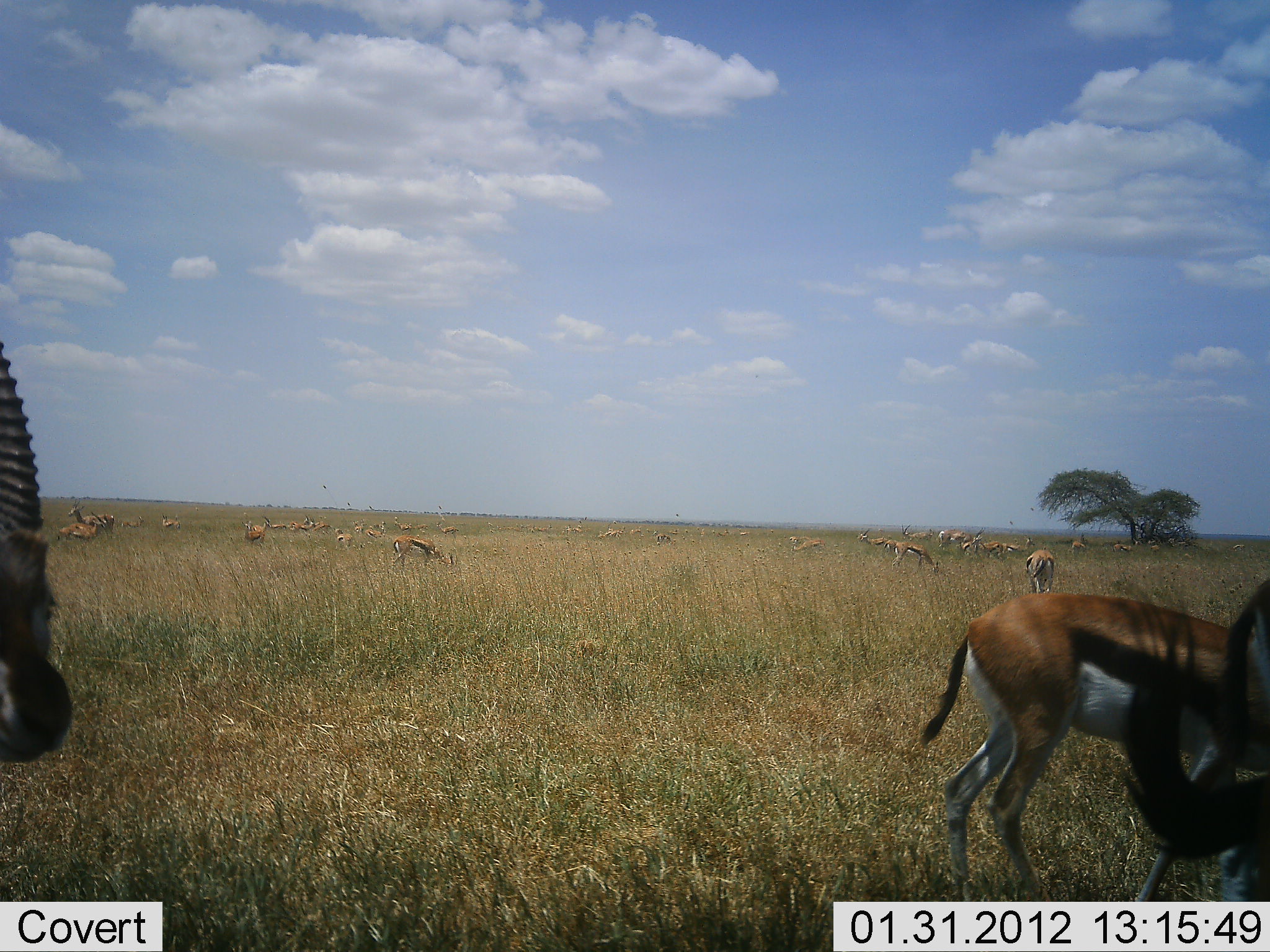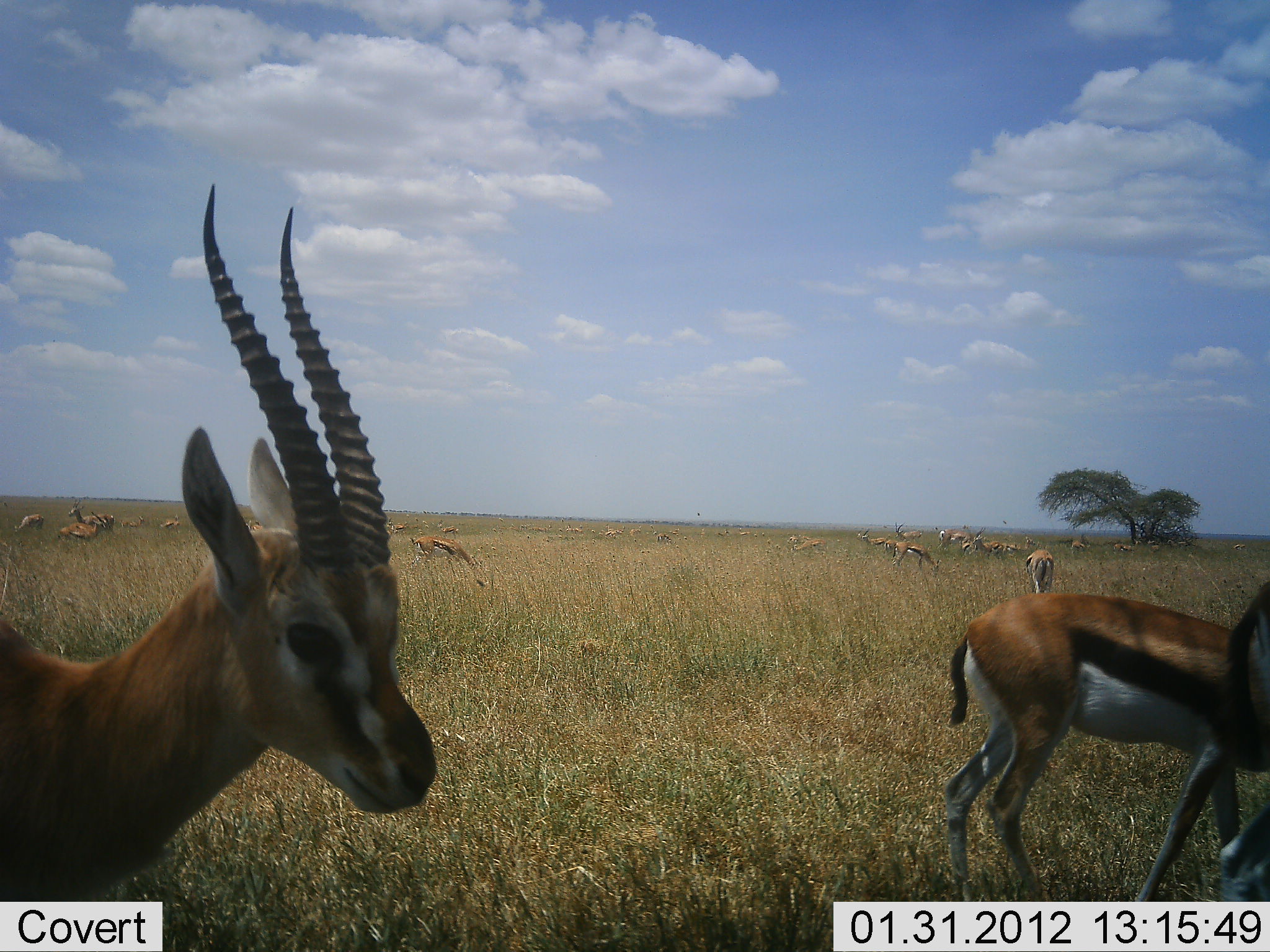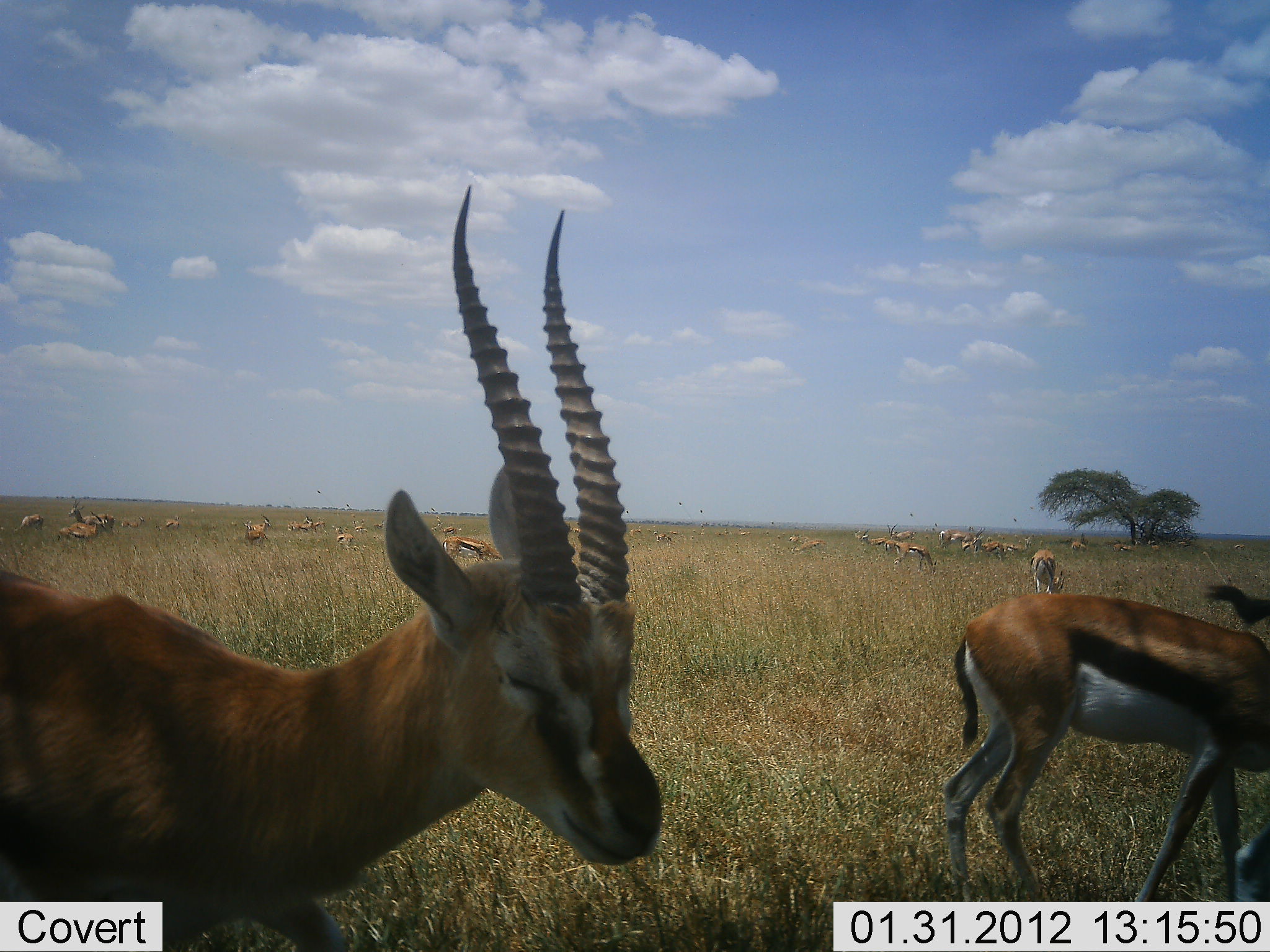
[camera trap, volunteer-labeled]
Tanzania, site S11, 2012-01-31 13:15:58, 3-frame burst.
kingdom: Animalia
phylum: Chordata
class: Mammalia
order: Artiodactyla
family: Bovidae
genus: Eudorcas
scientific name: Eudorcas thomsonii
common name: thomson's gazelle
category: gazellethomsons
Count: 11-50.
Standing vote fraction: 64%.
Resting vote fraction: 0%.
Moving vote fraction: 71%.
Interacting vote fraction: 7%.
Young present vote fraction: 0%.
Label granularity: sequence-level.